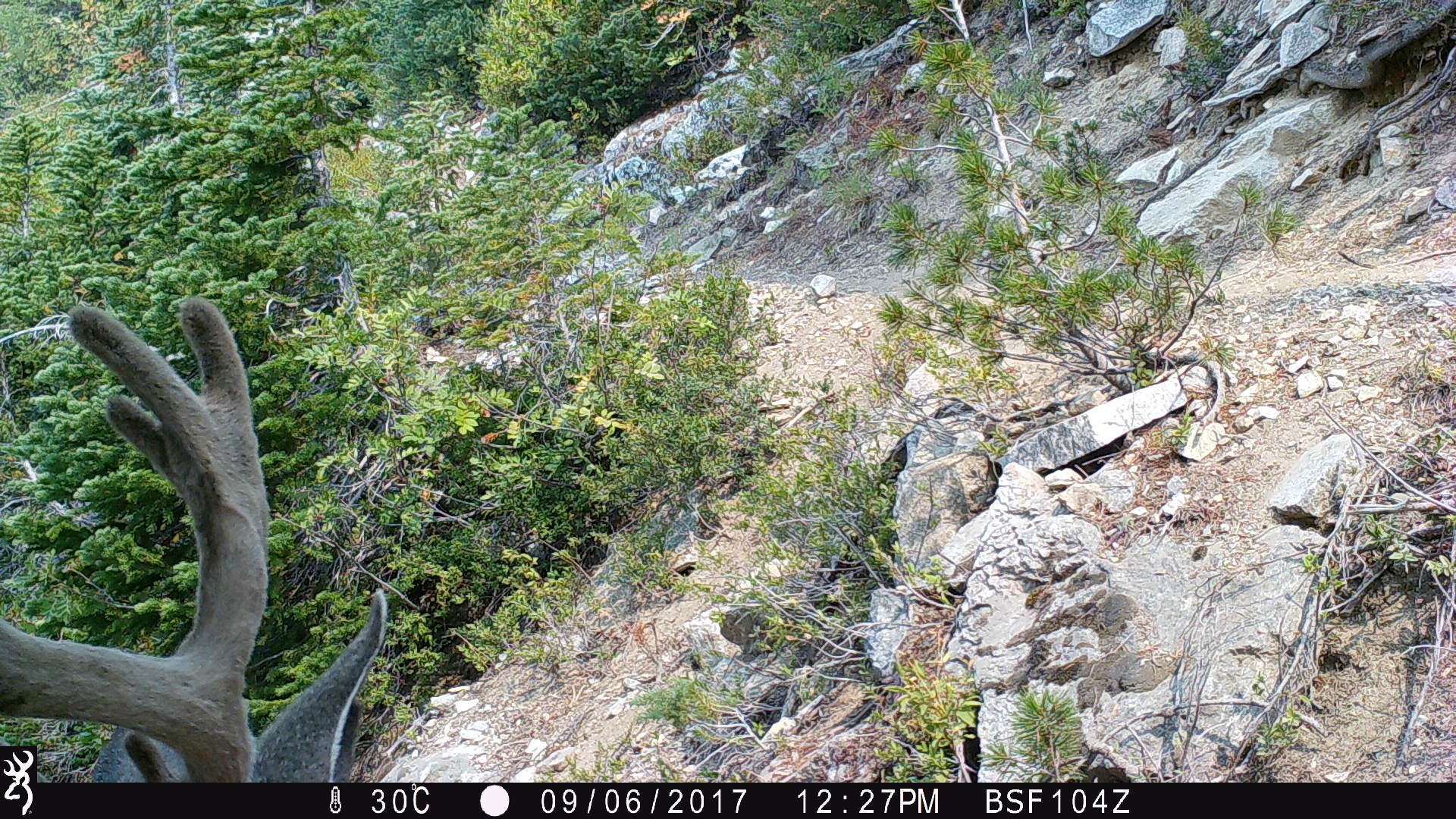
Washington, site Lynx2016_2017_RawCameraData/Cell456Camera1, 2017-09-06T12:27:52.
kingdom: Animalia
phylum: Chordata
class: Mammalia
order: Artiodactyla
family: Cervidae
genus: Odocoileus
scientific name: Odocoileus hemionus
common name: mule deer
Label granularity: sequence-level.